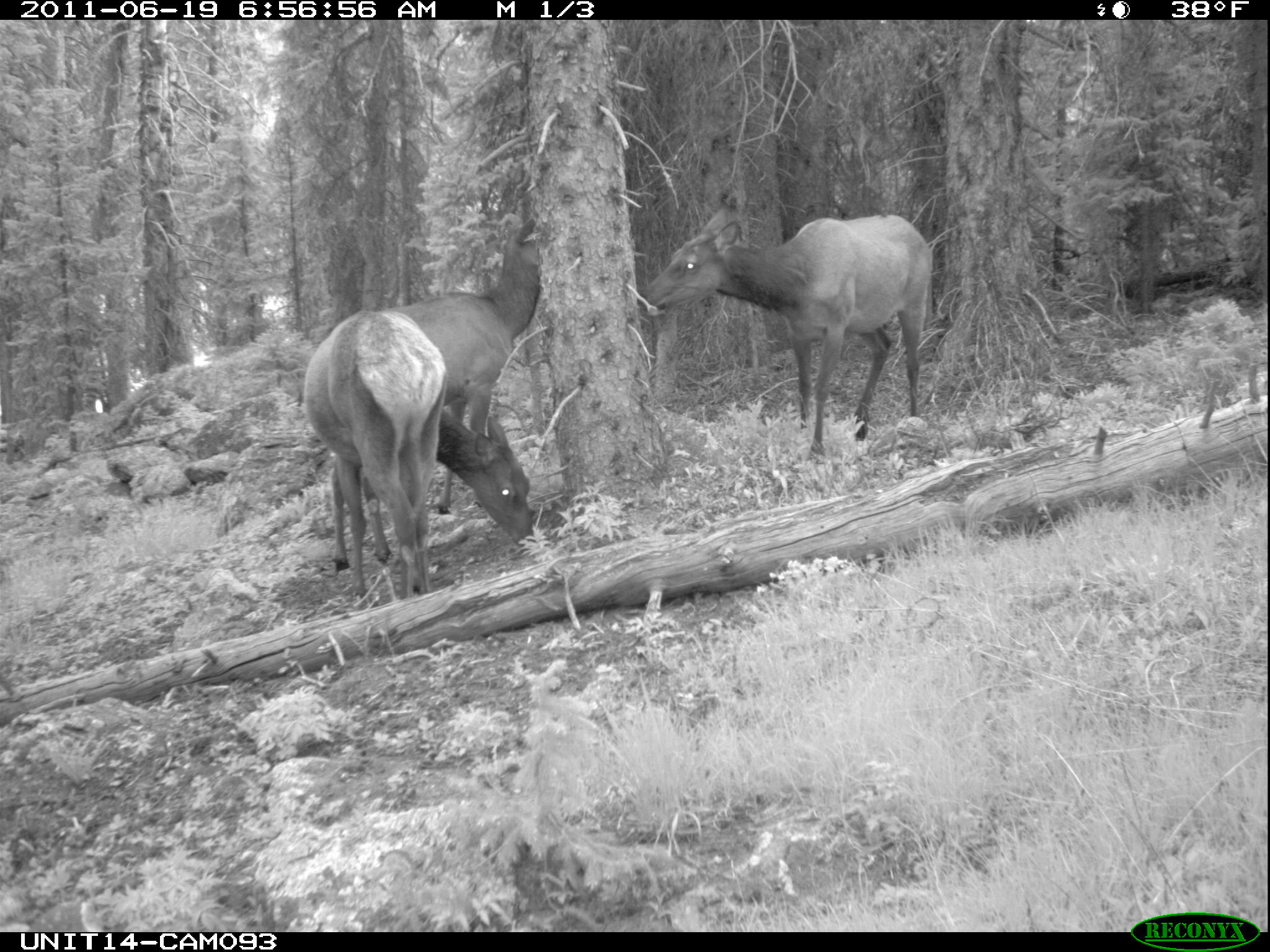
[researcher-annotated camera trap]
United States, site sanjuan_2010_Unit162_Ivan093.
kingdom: Animalia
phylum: Chordata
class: Mammalia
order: Artiodactyla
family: Cervidae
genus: Cervus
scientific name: Cervus elaphus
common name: red deer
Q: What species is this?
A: Cervus elaphus (red deer).